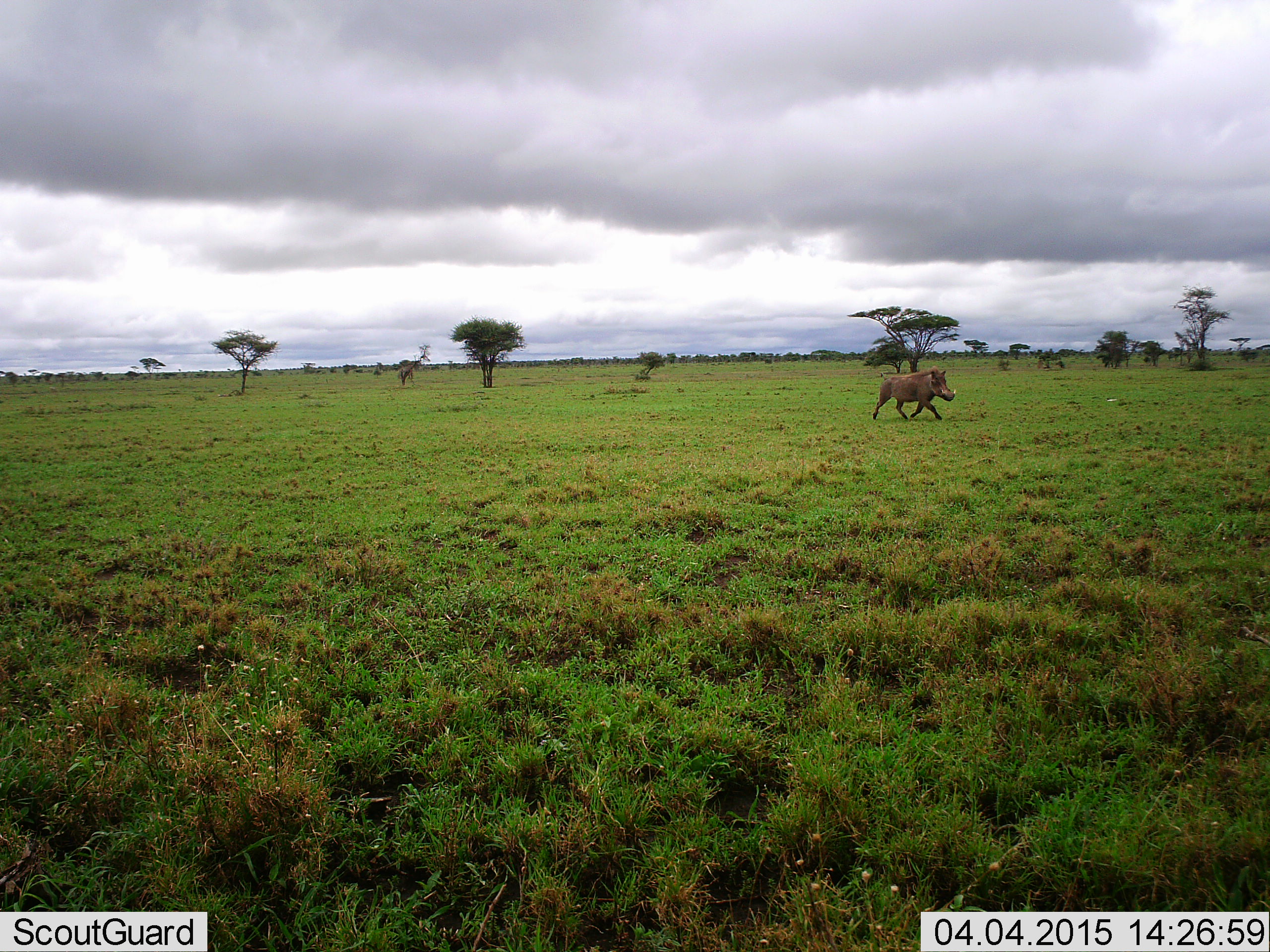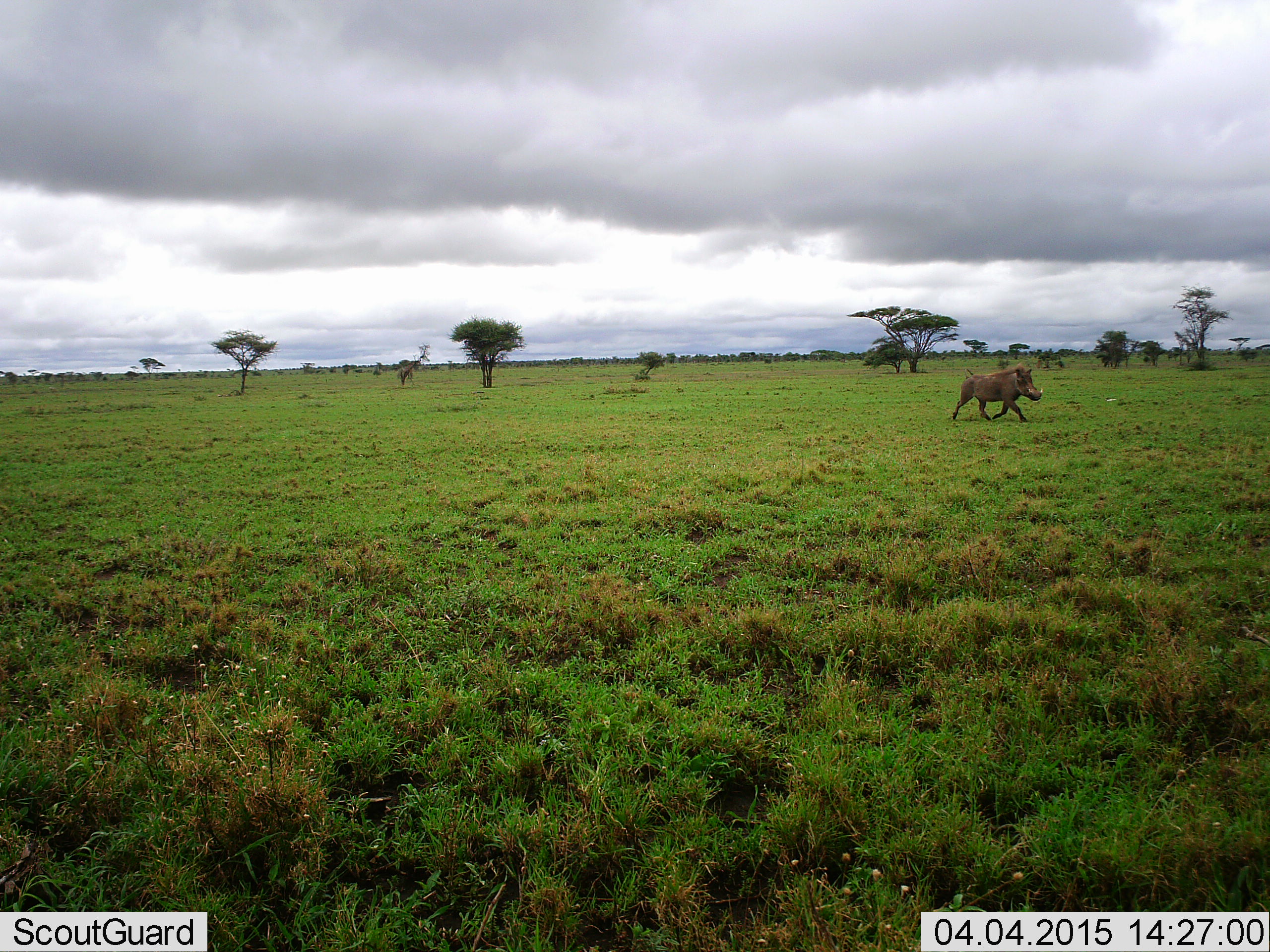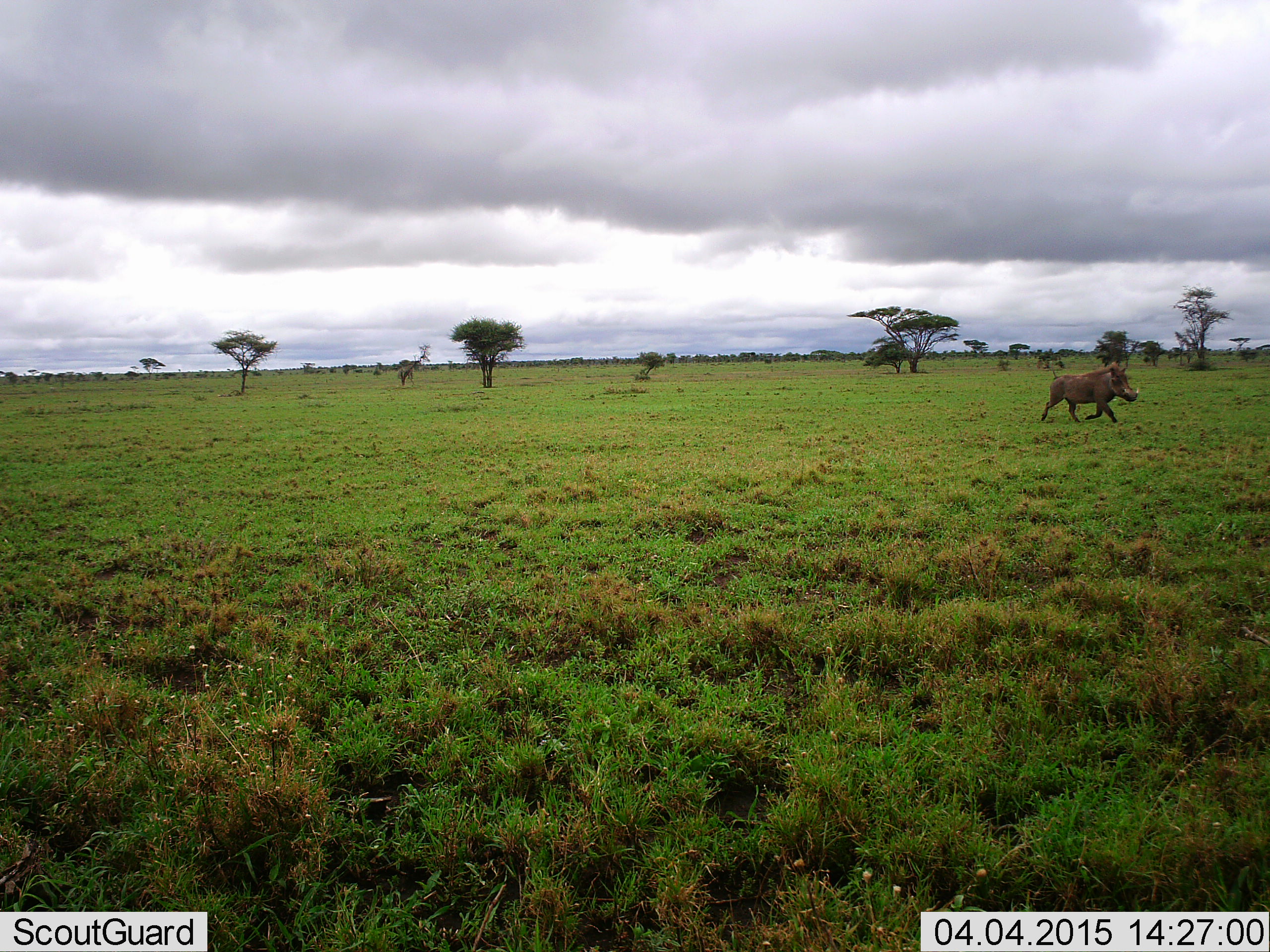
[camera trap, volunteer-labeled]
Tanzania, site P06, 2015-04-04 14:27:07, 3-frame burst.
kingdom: Animalia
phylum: Chordata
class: Mammalia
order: Artiodactyla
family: Suidae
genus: Phacochoerus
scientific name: Phacochoerus africanus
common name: warthog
Warthog (Phacochoerus africanus), count 1. Behavior (volunteer vote fractions): standing 0%, resting 0%, moving 100%, interacting 0%. Young present (vote fraction): 0%. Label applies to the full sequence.